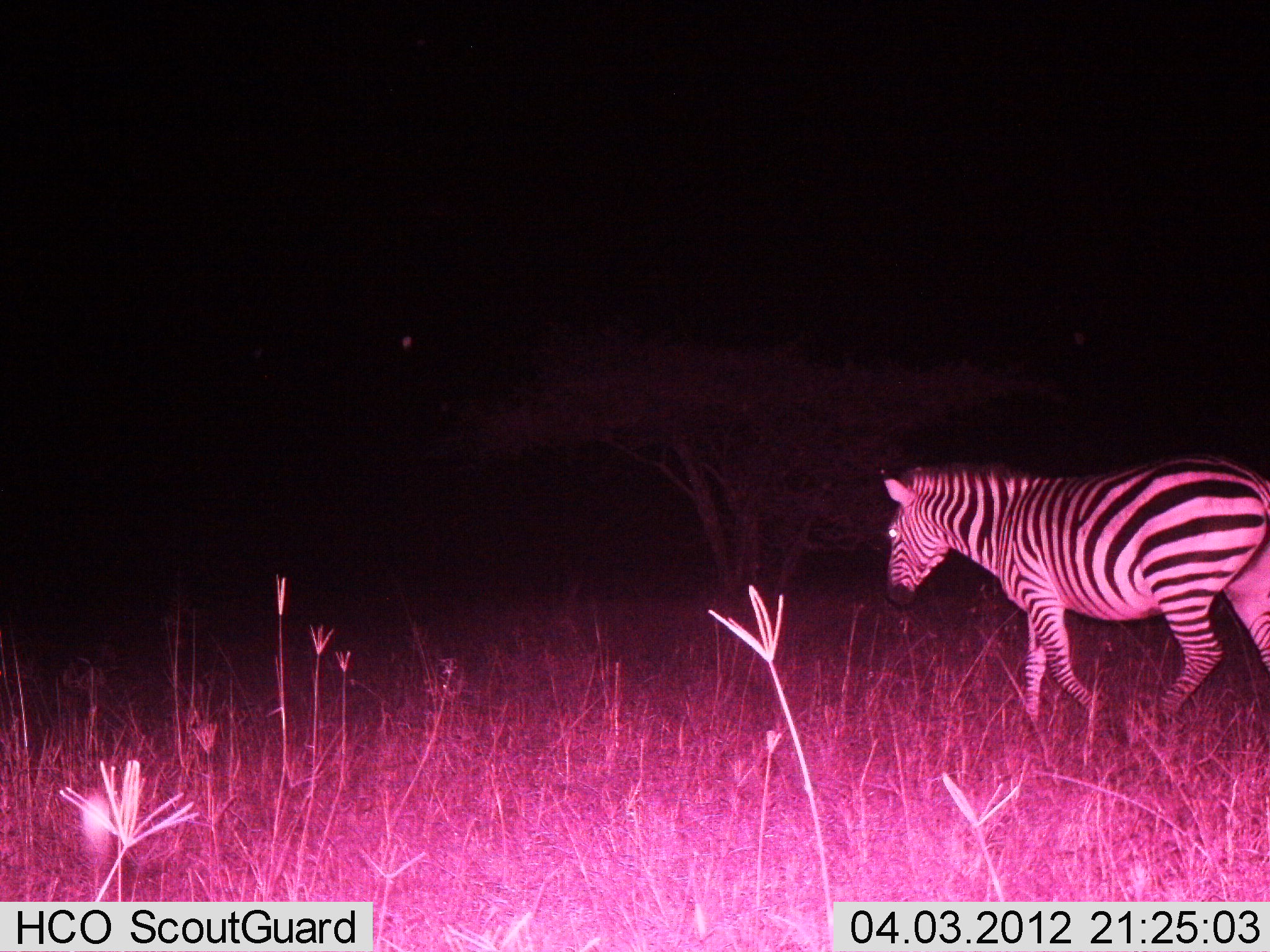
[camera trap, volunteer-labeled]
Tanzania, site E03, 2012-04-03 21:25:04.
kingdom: Animalia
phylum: Chordata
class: Mammalia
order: Perissodactyla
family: Equidae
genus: Equus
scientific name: Equus quagga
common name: plains zebra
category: zebra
Zebra (plains zebra) (Equus quagga), count 1. Behavior (volunteer vote fractions): standing 15%, resting 0%, moving 85%, interacting 0%. Young present (vote fraction): 0%. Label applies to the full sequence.